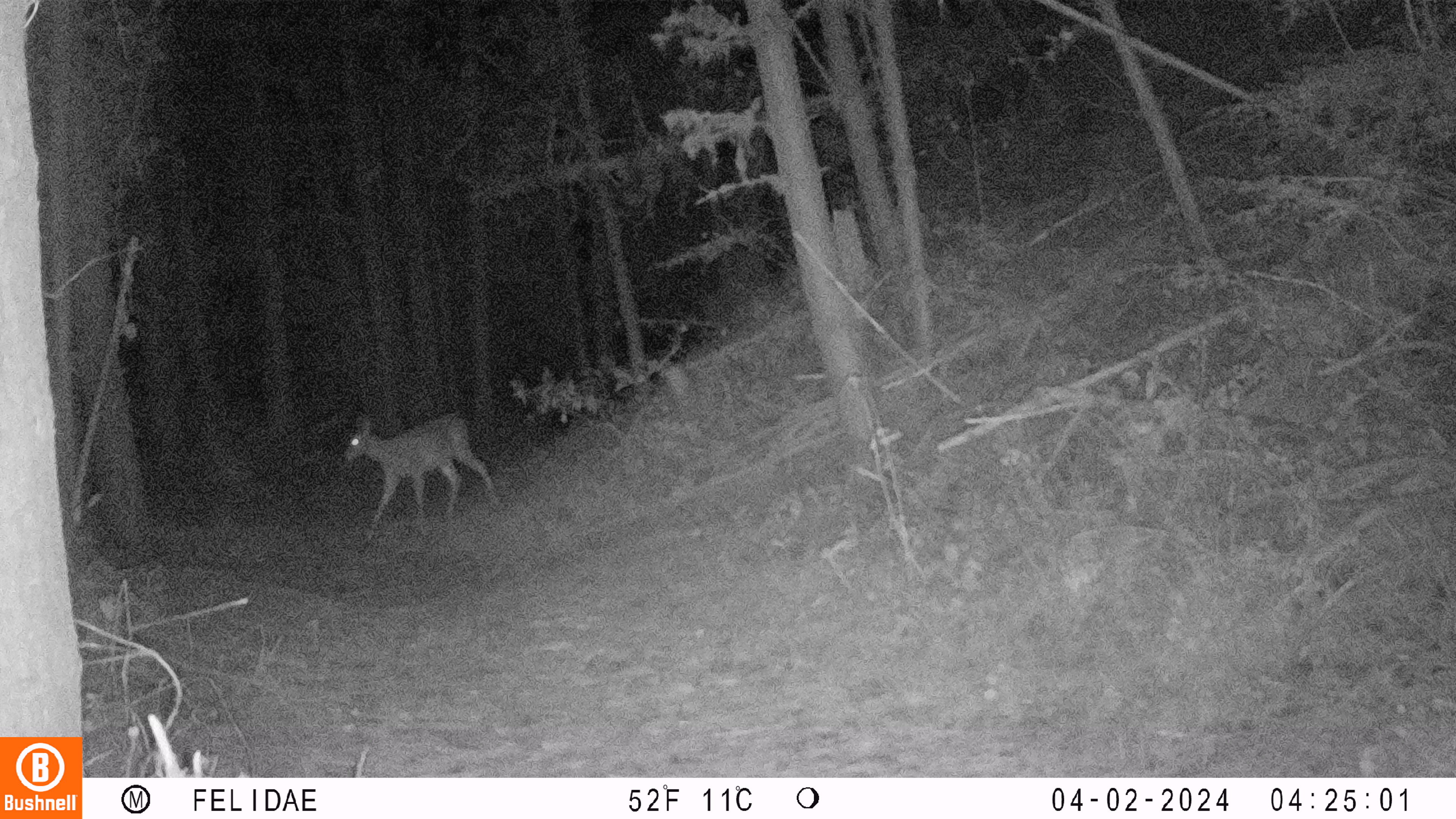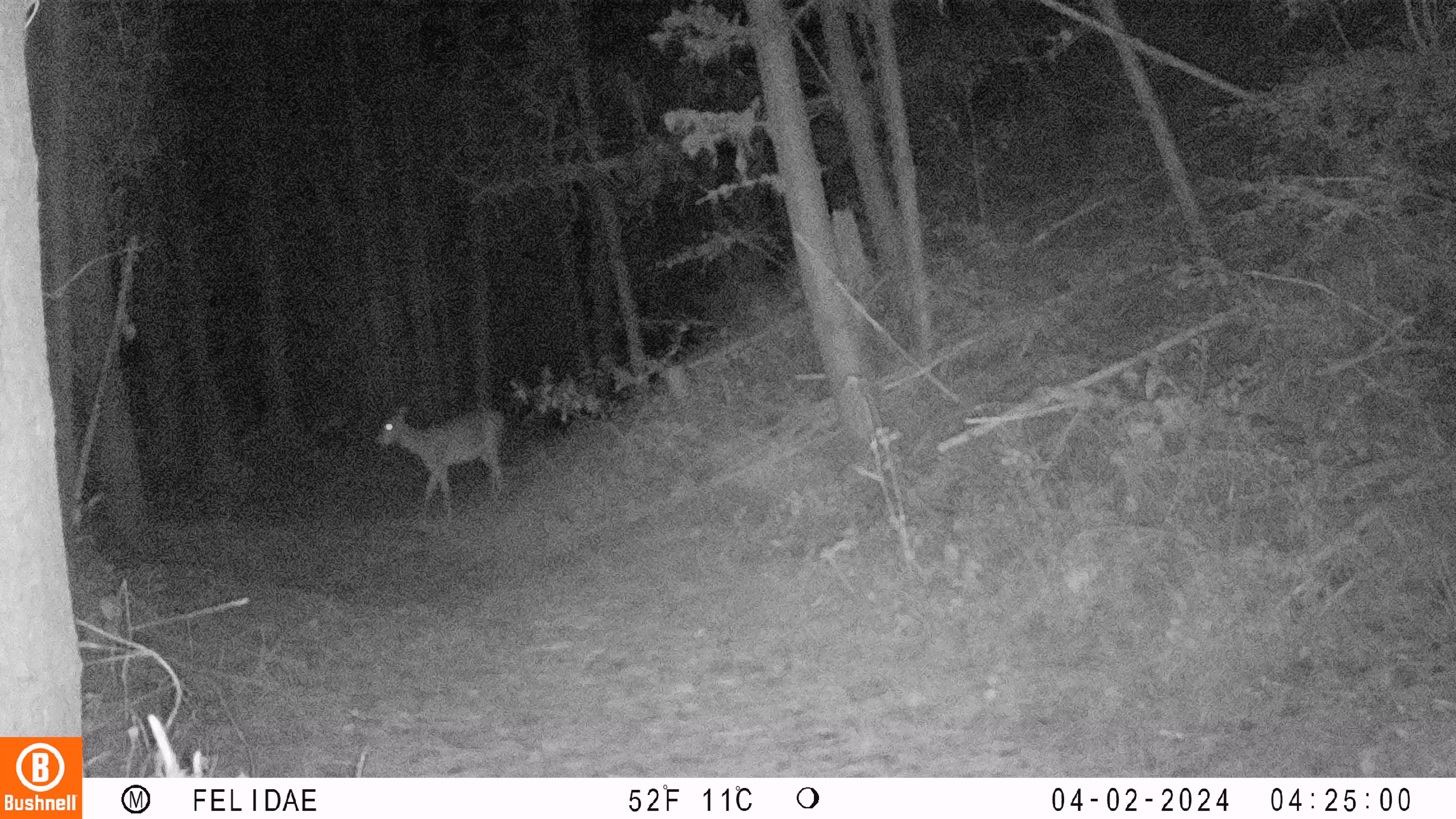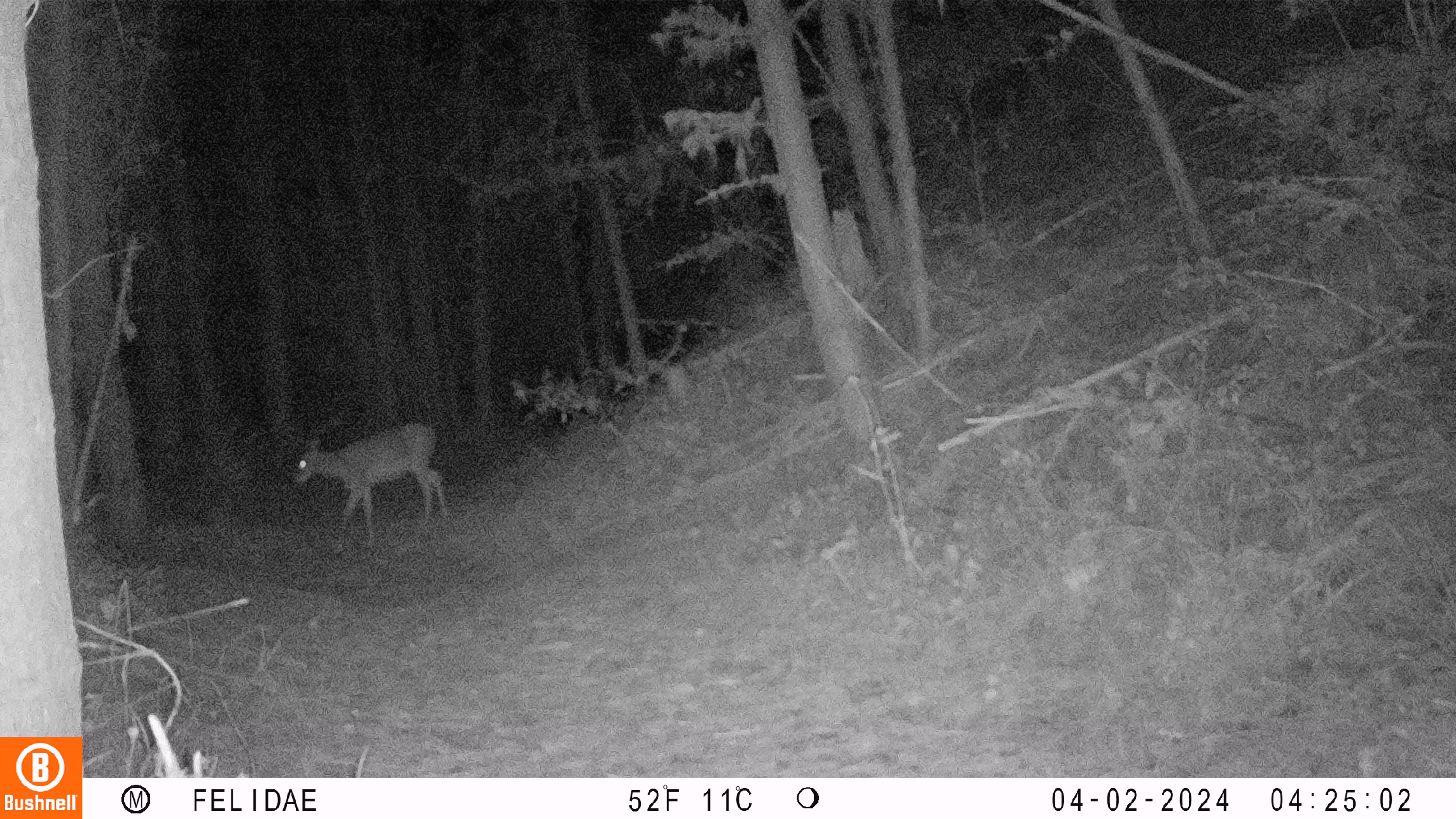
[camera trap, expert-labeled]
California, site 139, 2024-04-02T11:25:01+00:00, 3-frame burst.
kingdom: Animalia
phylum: Chordata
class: Mammalia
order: Artiodactyla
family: Cervidae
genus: Odocoileus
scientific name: Odocoileus hemionus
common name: mule deer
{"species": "mule deer (Odocoileus hemionus)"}